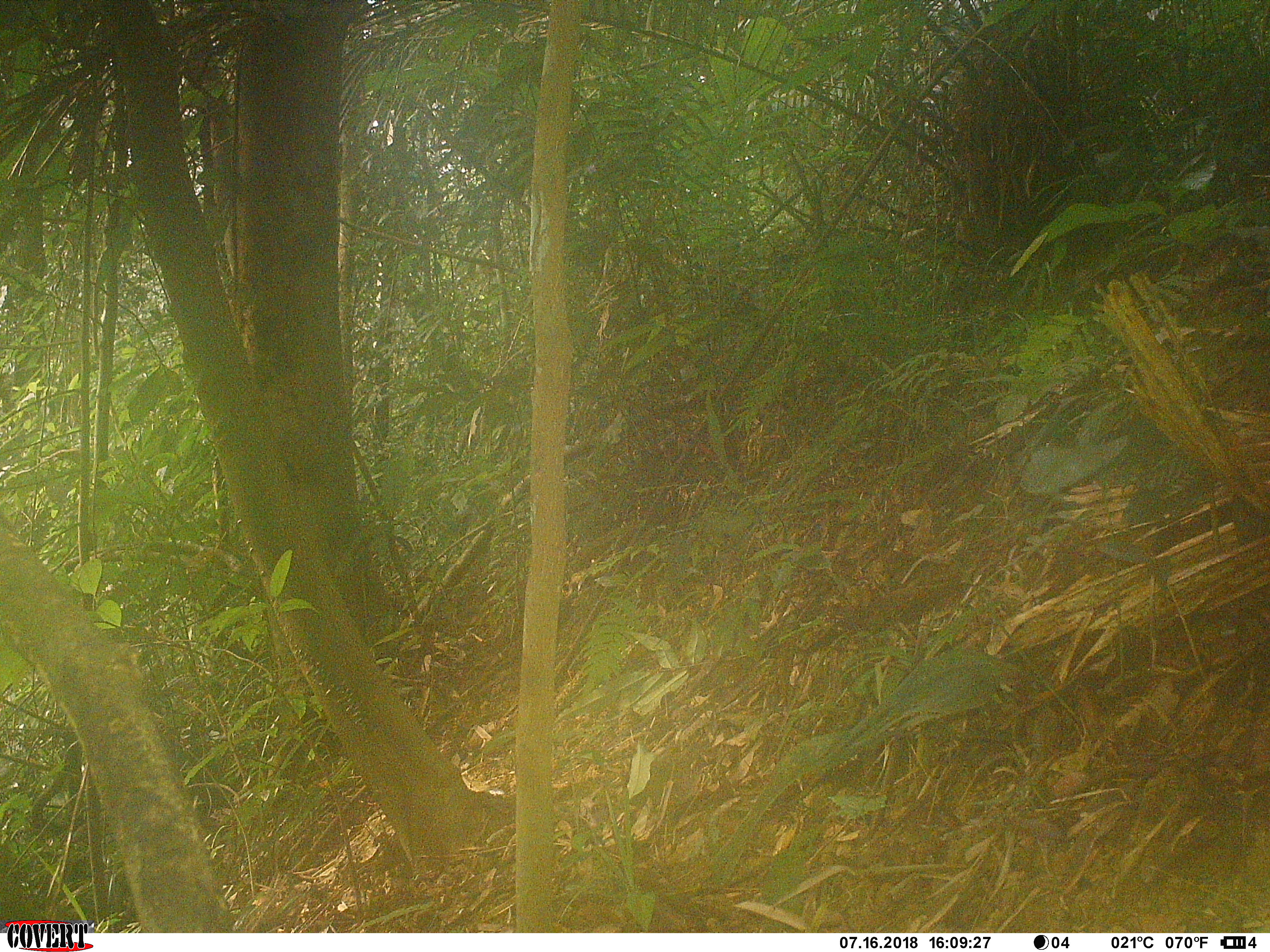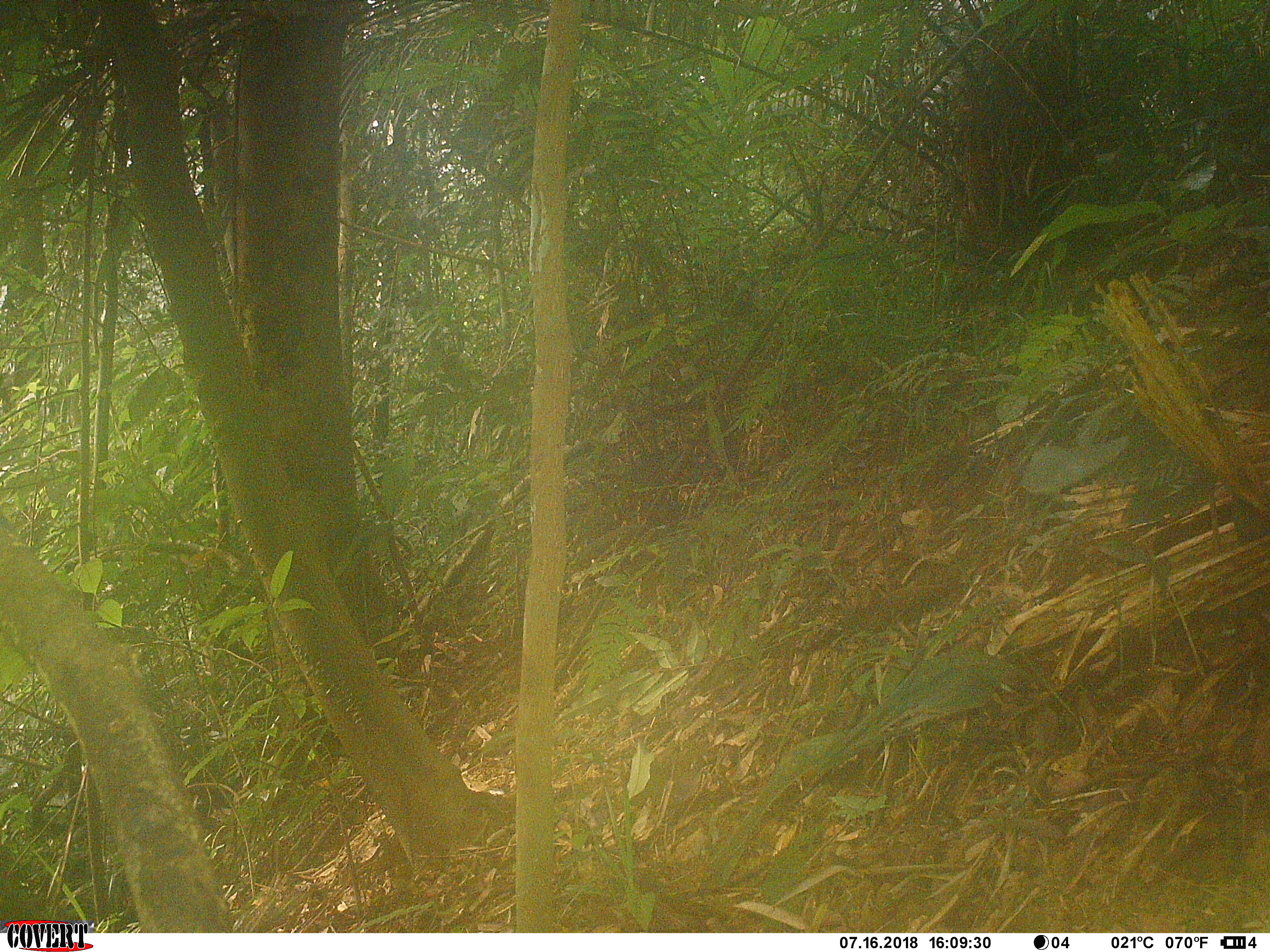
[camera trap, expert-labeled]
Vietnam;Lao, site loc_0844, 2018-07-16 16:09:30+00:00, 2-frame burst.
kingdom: Animalia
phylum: Chordata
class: Mammalia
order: Rodentia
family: Sciuridae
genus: Sciurus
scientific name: Sciurus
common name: squirrel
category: unidentified squirrel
Unidentified squirrel (squirrel) (Sciurus). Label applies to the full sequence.